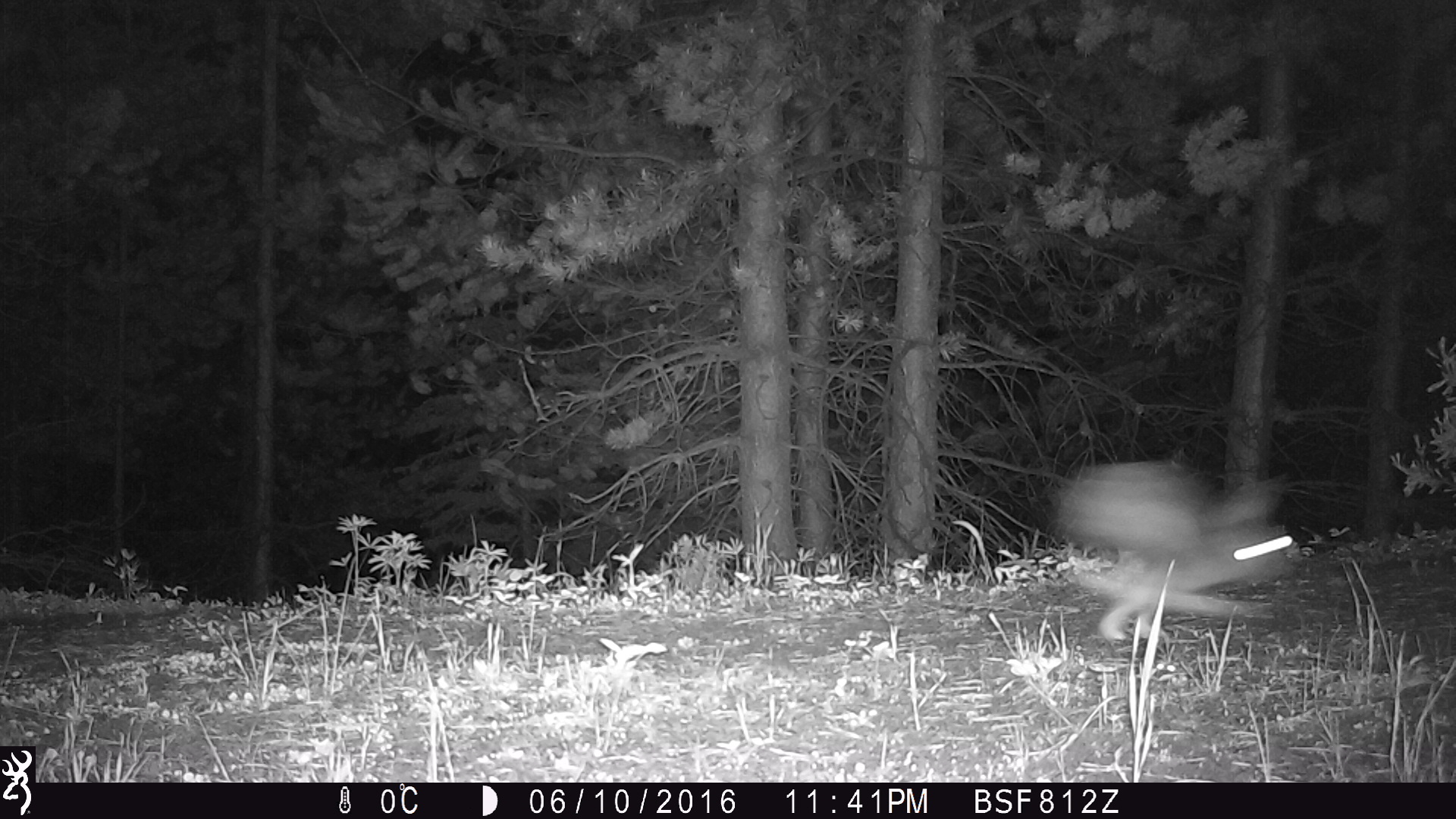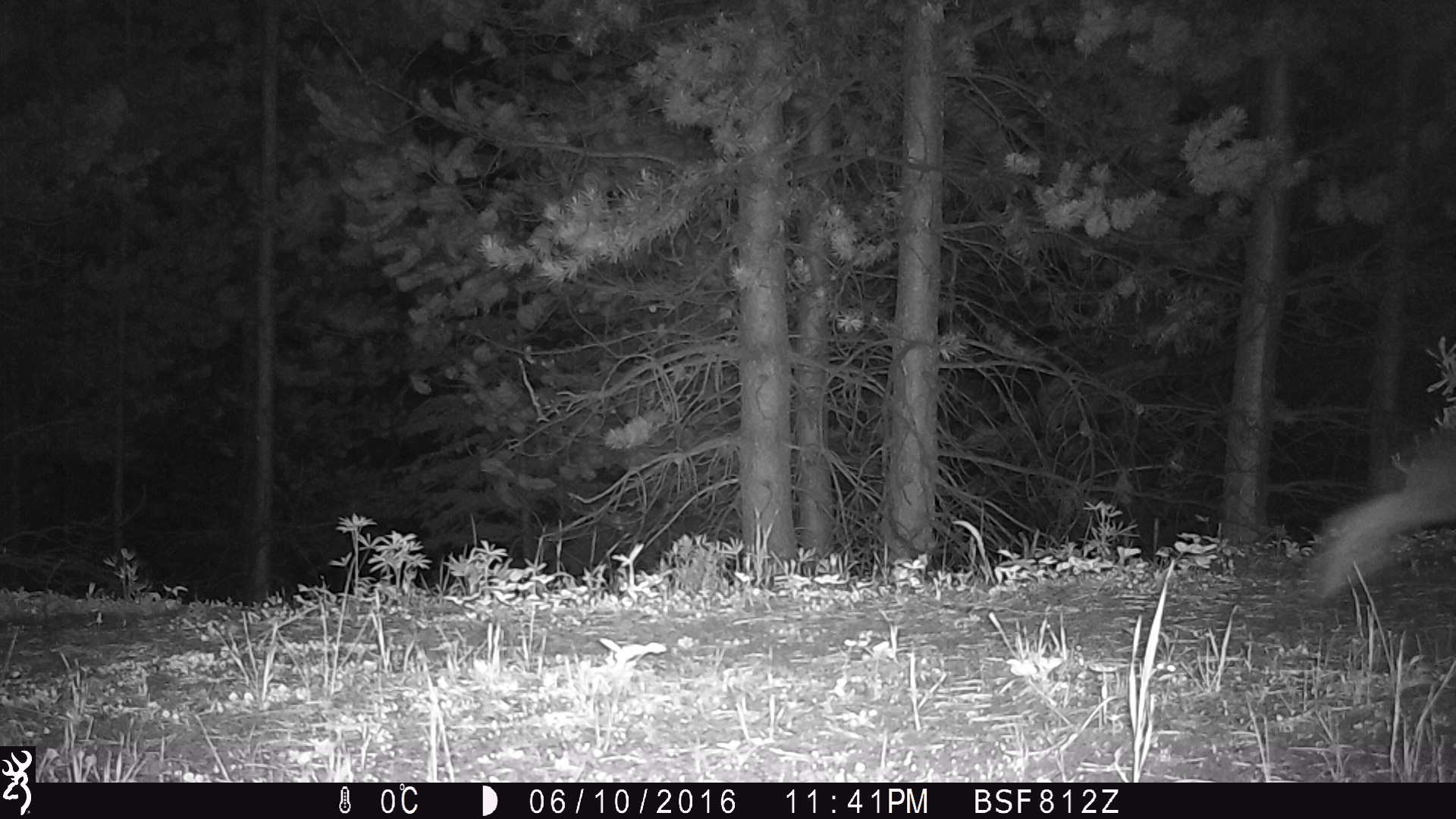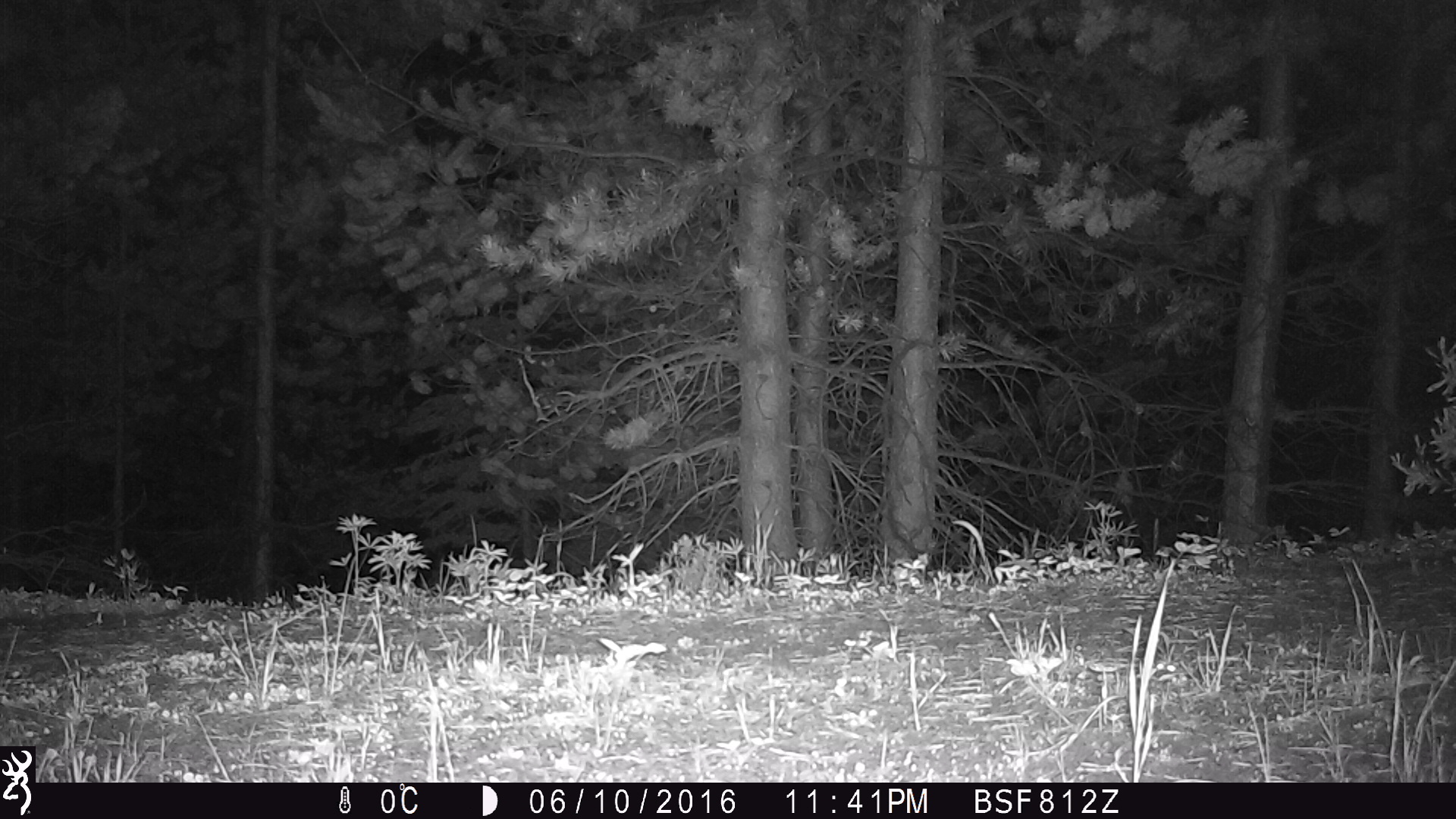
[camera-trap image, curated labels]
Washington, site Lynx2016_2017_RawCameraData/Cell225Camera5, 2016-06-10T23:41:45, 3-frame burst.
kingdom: Animalia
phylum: Chordata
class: Mammalia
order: Lagomorpha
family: Leporidae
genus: Lepus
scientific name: Lepus americanus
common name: snowshoe hare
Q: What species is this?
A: Lepus americanus (snowshoe hare).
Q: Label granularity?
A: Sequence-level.